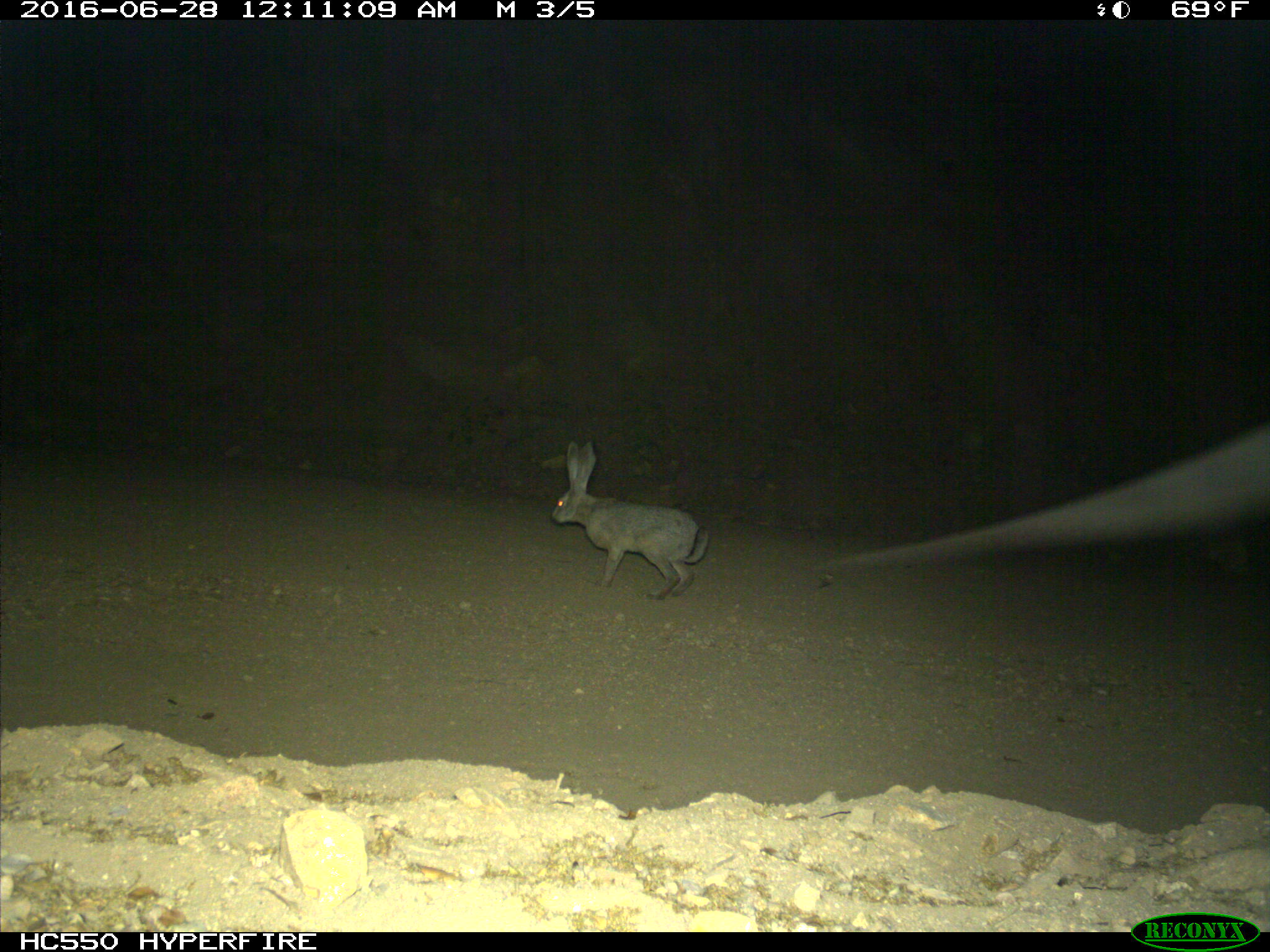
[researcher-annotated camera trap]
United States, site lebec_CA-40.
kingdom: Animalia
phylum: Chordata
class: Mammalia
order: Lagomorpha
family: Leporidae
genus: Lepus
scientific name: Lepus californicus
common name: black-tailed jackrabbit